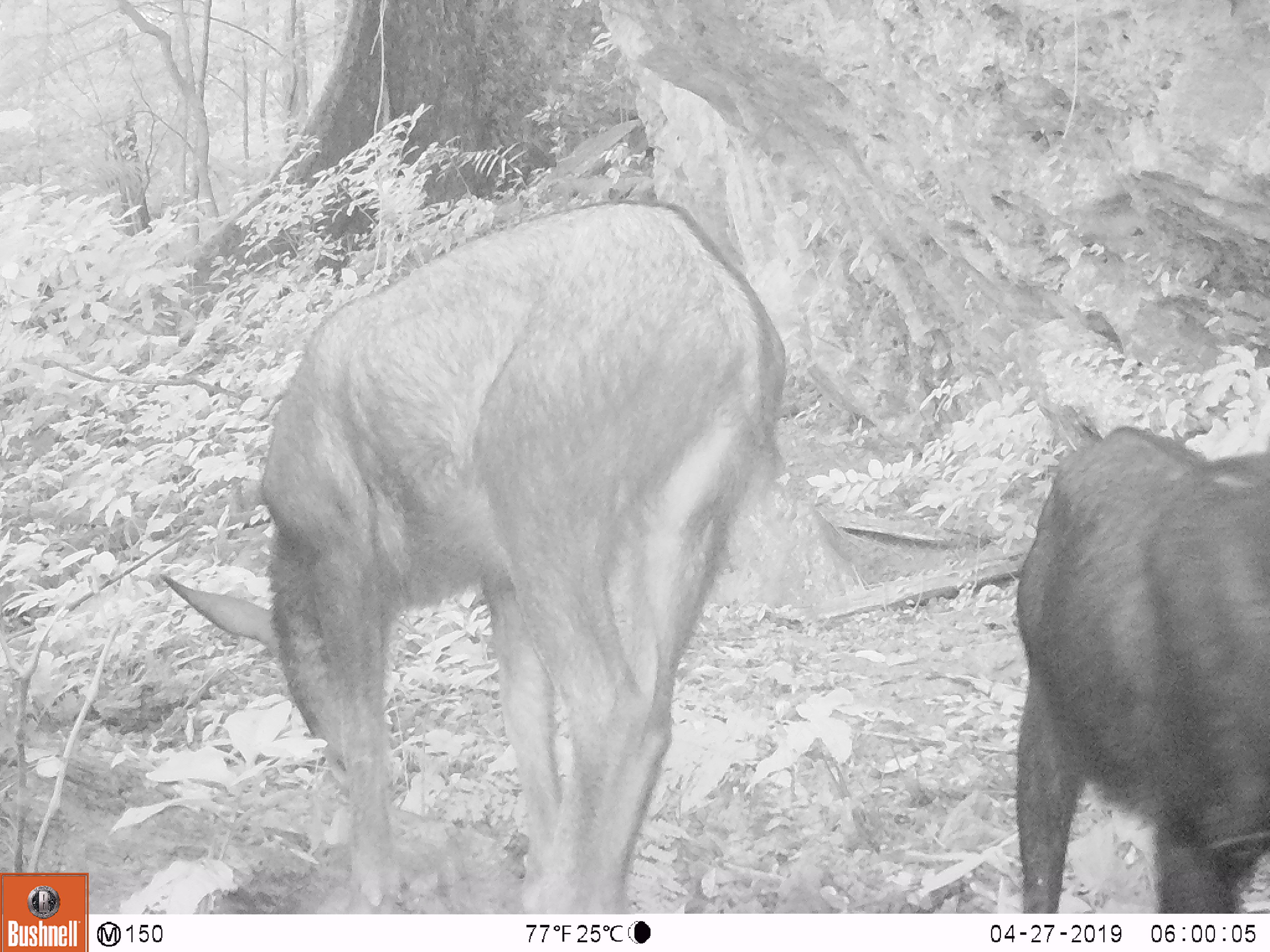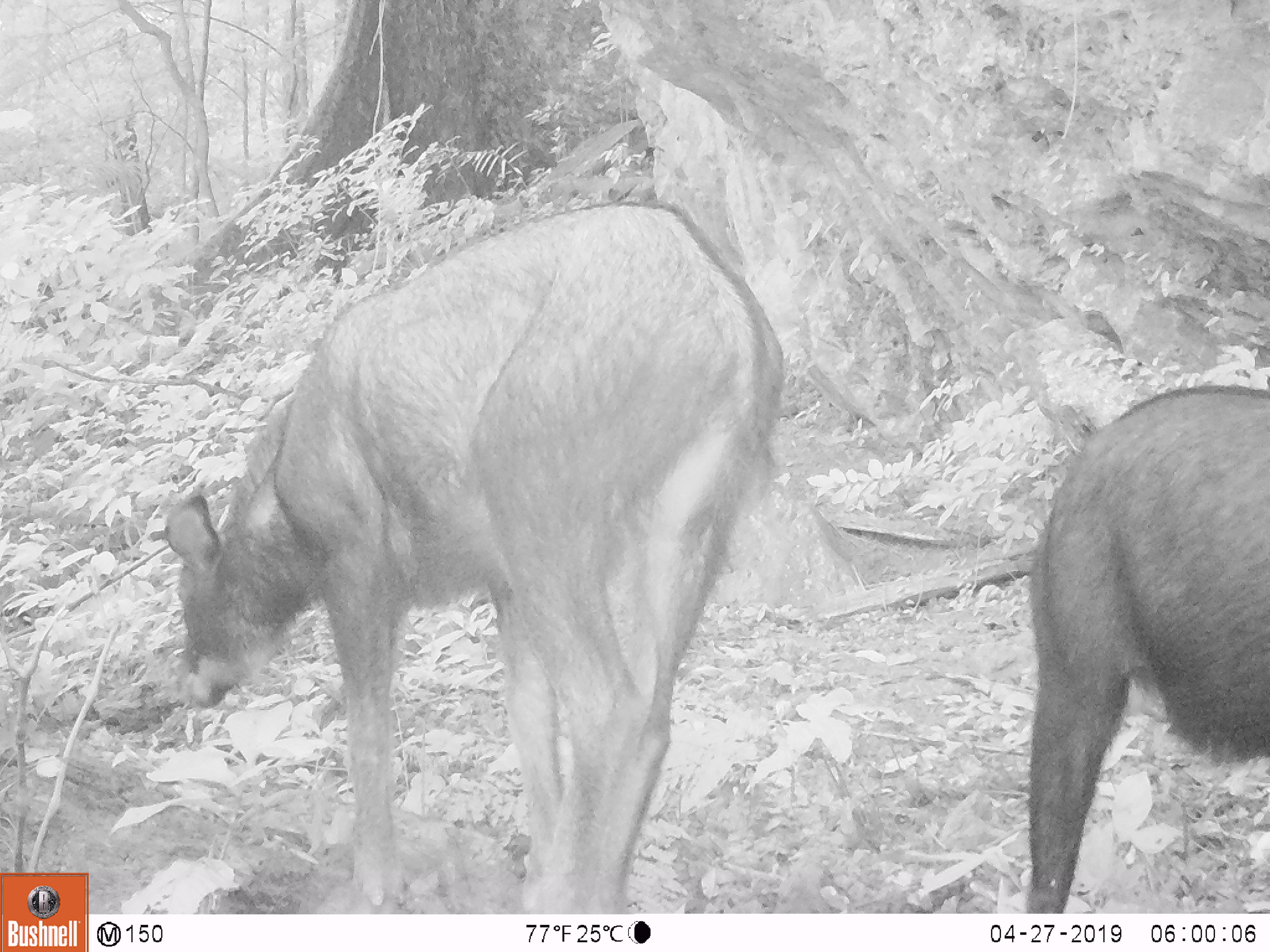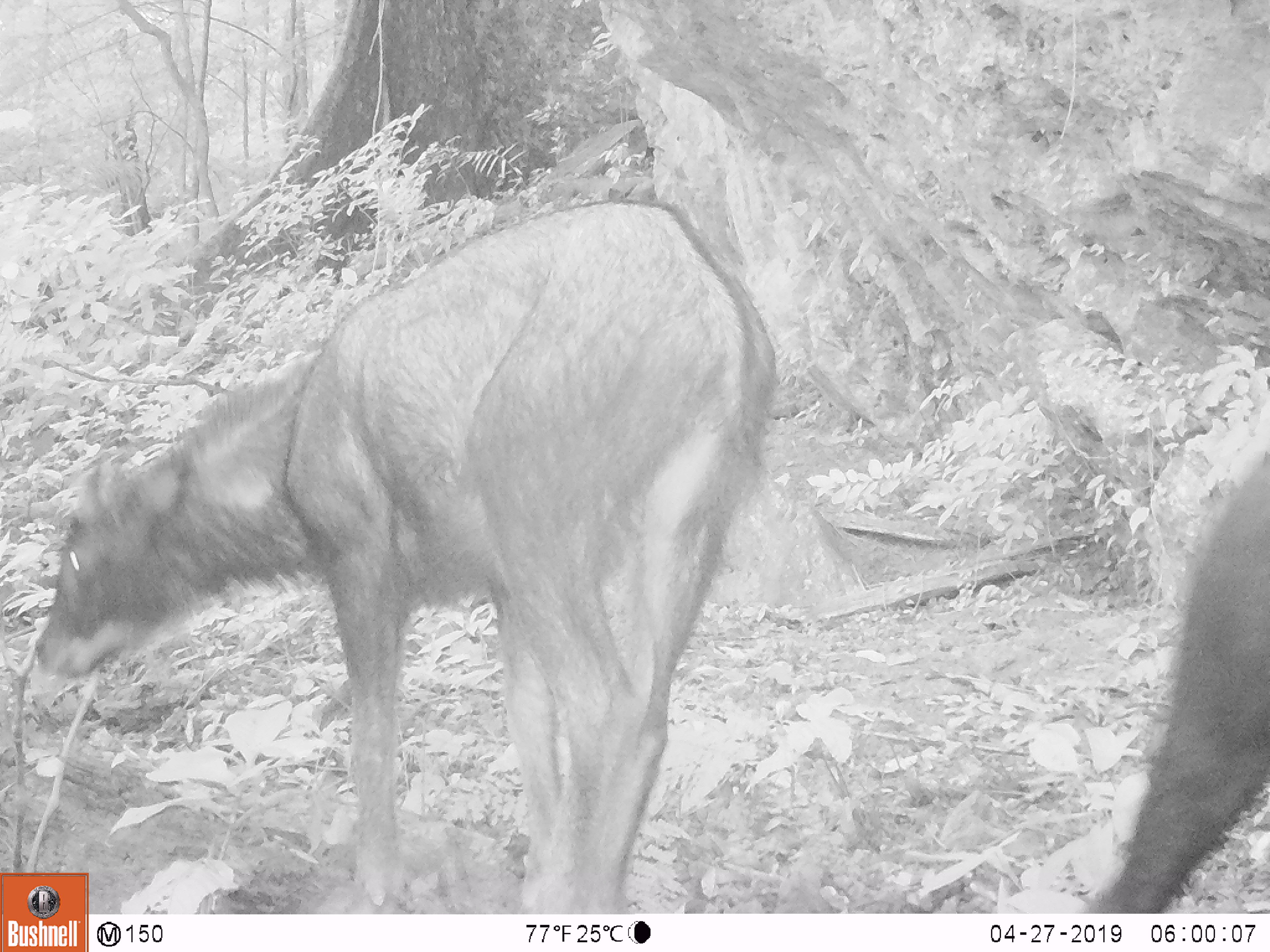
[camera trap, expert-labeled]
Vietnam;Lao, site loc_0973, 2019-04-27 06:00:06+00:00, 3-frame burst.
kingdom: Animalia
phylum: Chordata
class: Mammalia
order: Artiodactyla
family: Bovidae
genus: Capricornis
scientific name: Capricornis sumatraensis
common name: chinese serow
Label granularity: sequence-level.